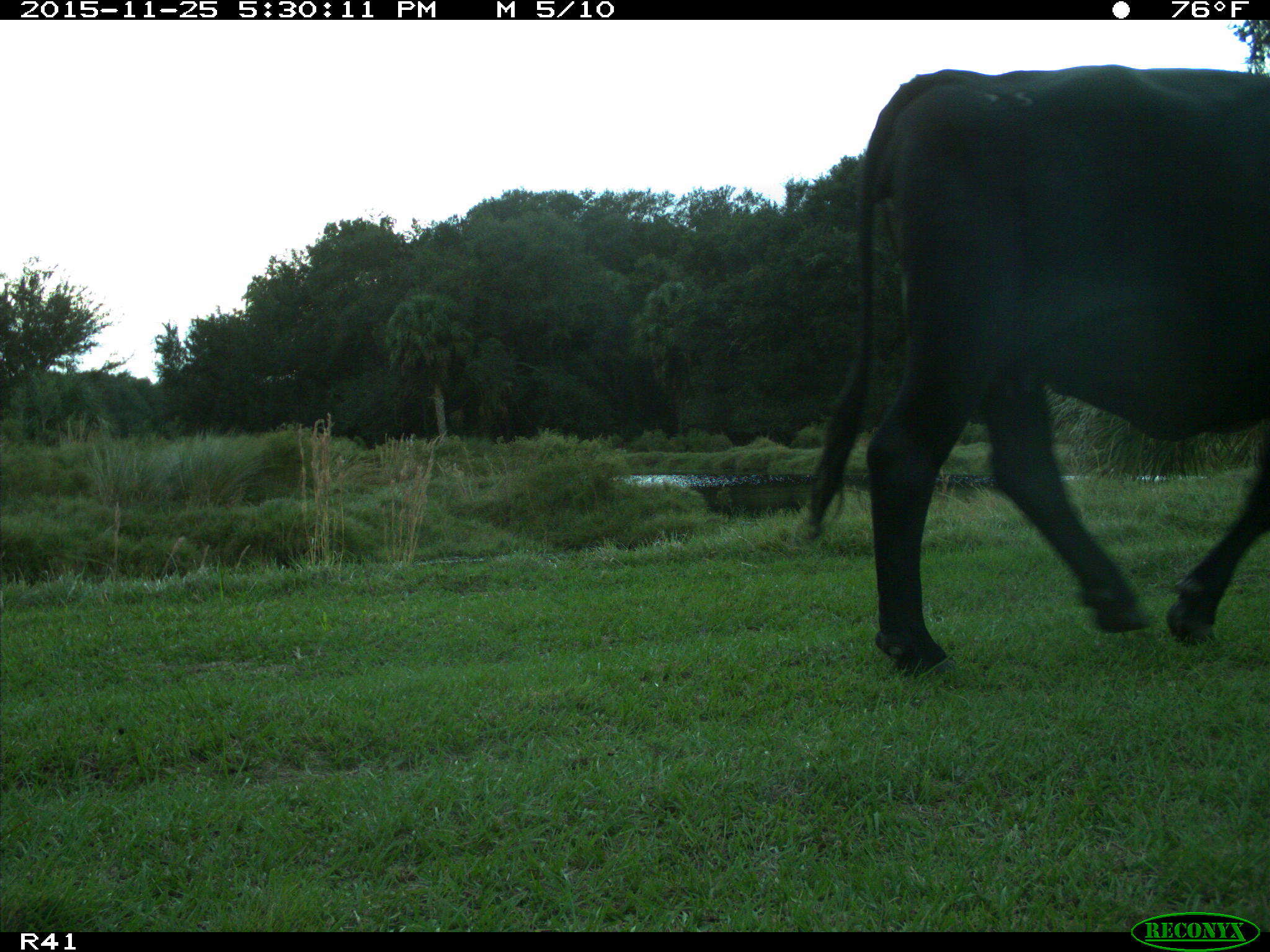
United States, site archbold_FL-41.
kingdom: Animalia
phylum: Chordata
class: Mammalia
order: Artiodactyla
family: Bovidae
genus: Bos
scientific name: Bos taurus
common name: domestic cow